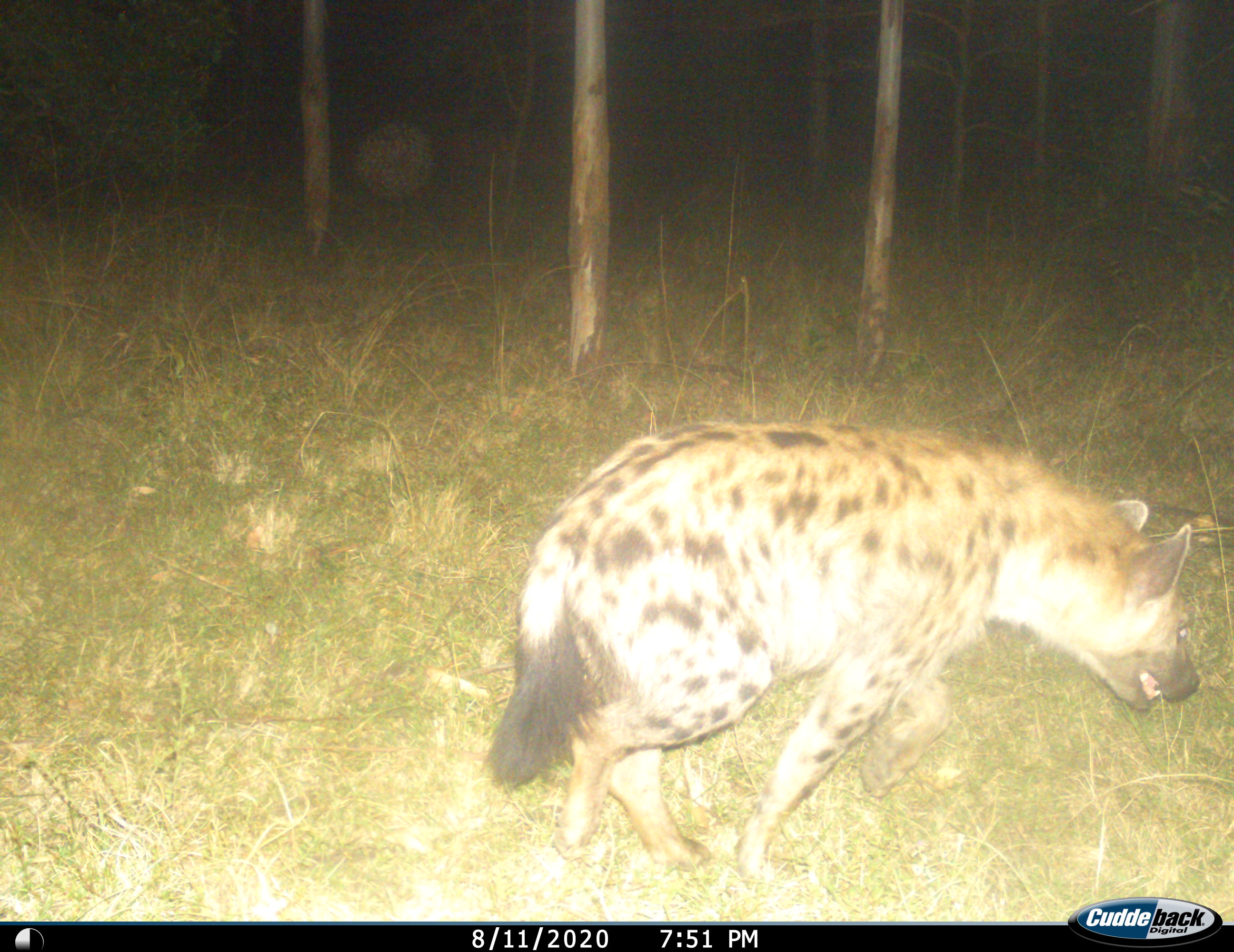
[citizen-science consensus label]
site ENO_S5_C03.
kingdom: Animalia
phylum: Chordata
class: Mammalia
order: Carnivora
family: Hyaenidae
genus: Crocuta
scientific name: Crocuta crocuta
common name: spotted hyena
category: hyenaspotted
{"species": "hyenaspotted (spotted hyena) (Crocuta crocuta)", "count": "1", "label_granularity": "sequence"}